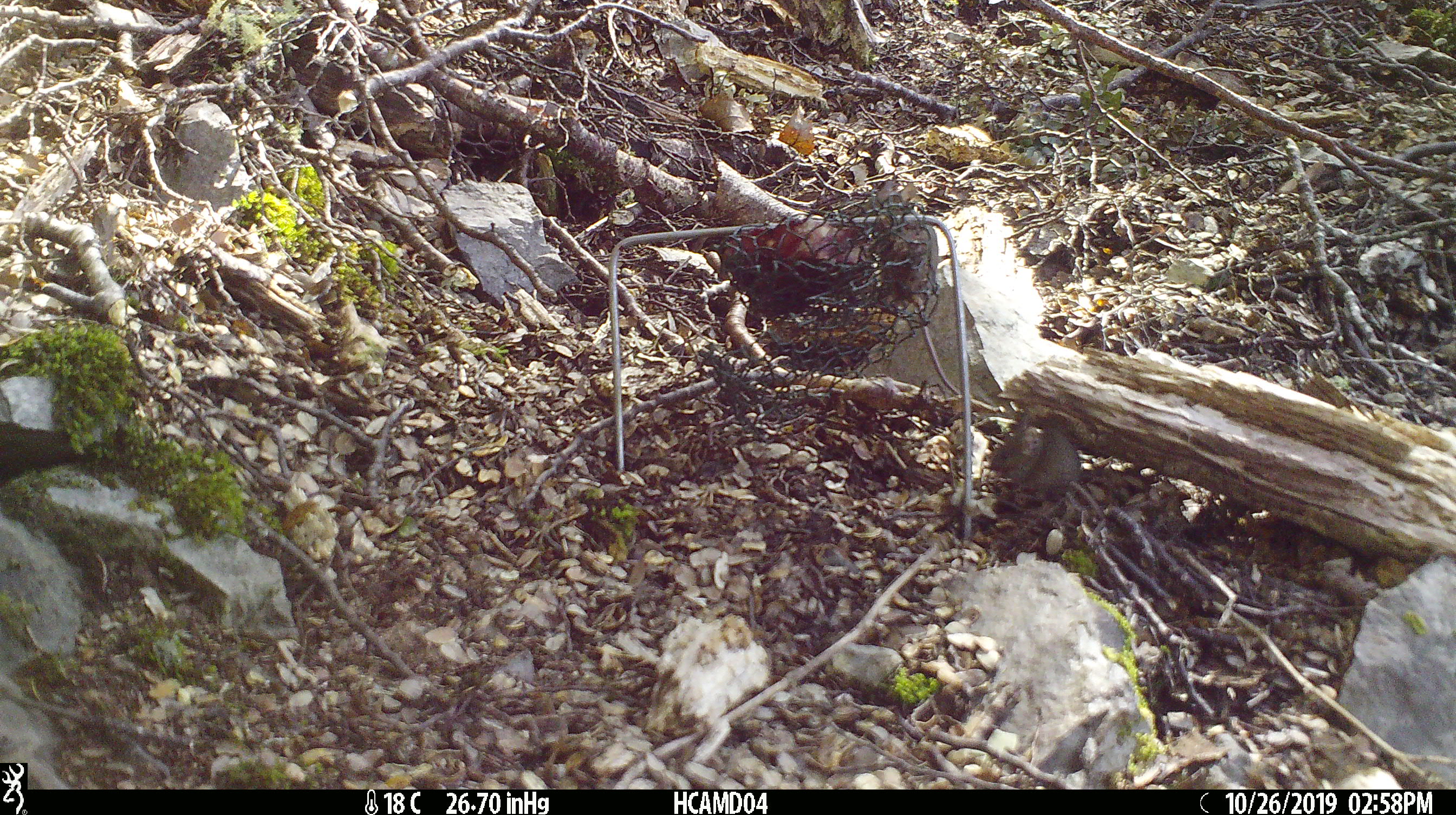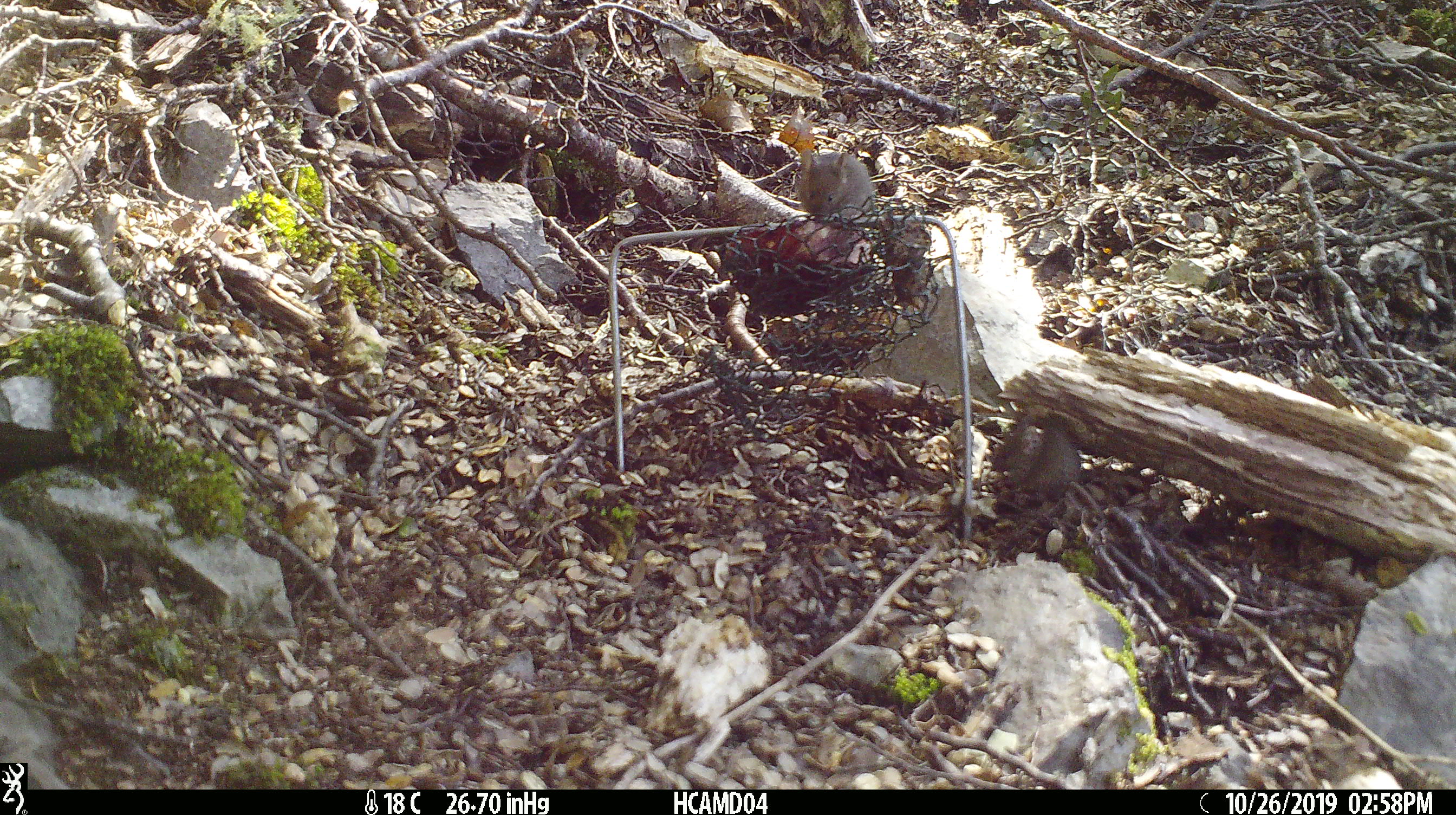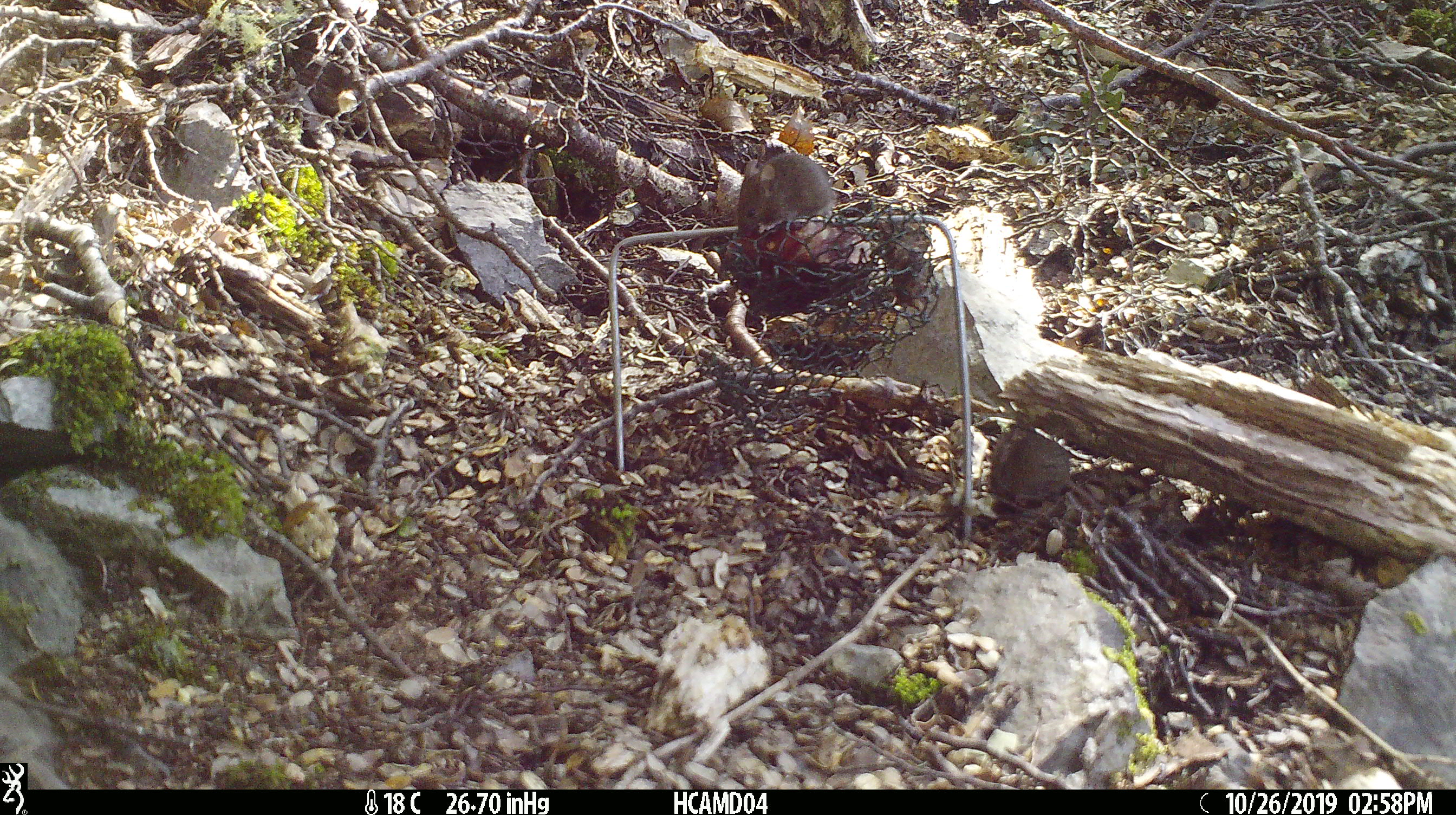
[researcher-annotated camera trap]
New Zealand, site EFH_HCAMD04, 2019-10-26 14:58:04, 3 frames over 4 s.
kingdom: Animalia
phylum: Chordata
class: Mammalia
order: Rodentia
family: Muridae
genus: Mus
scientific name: Mus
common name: mouse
Mouse (Mus).